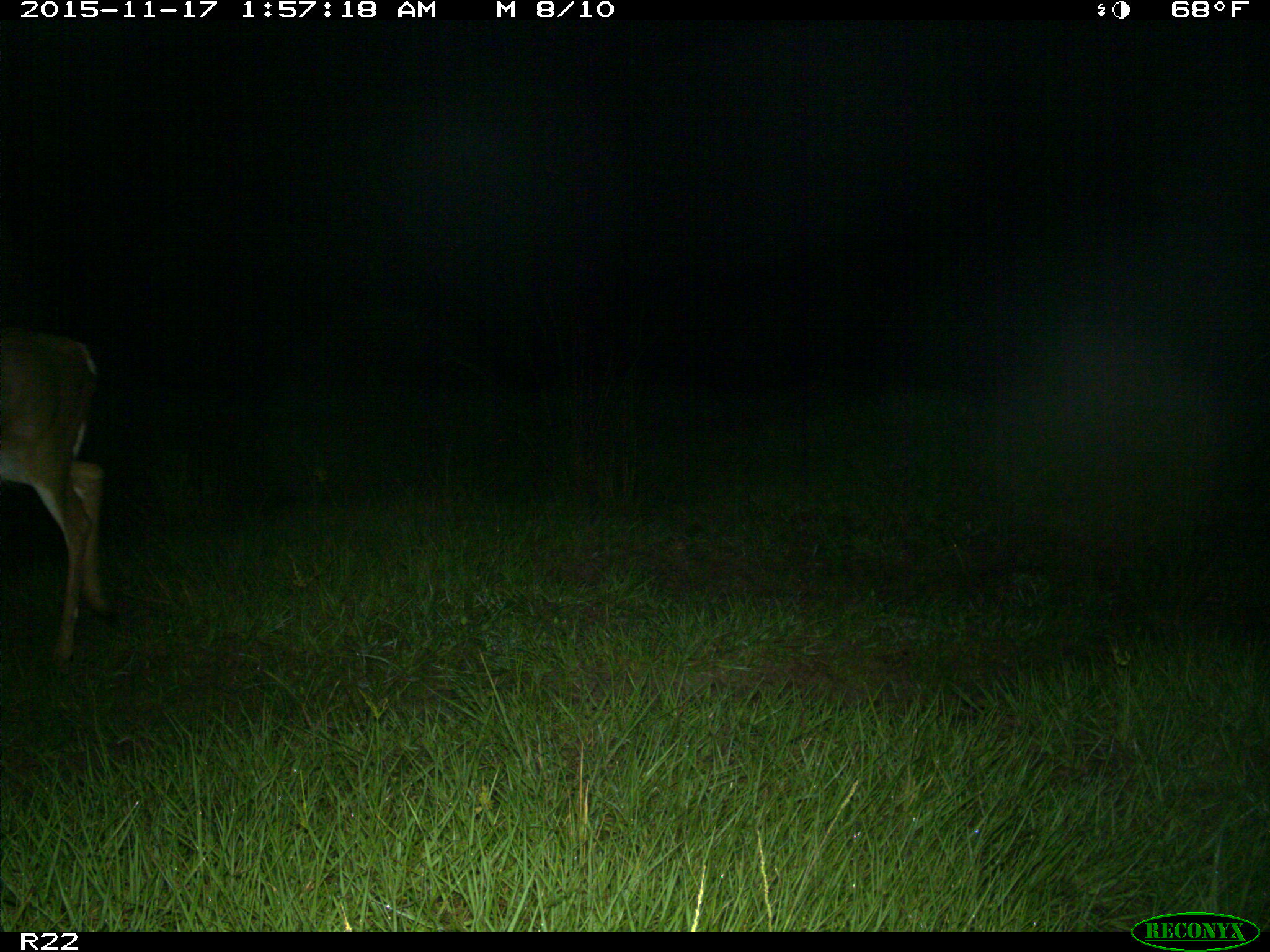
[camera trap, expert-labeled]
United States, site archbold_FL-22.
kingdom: Animalia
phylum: Chordata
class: Mammalia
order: Artiodactyla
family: Cervidae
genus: Odocoileus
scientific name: Odocoileus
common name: deer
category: unidentified deer